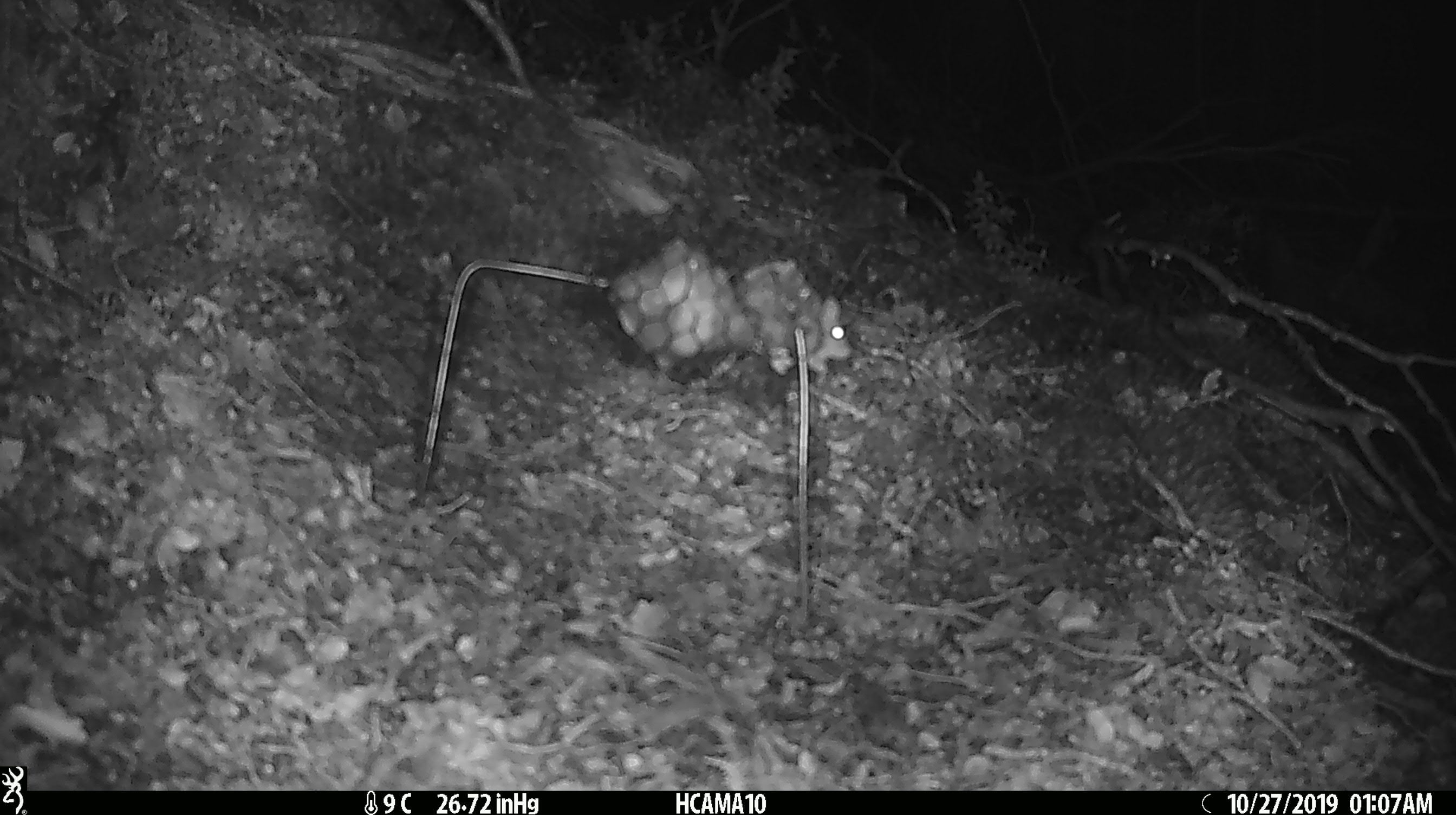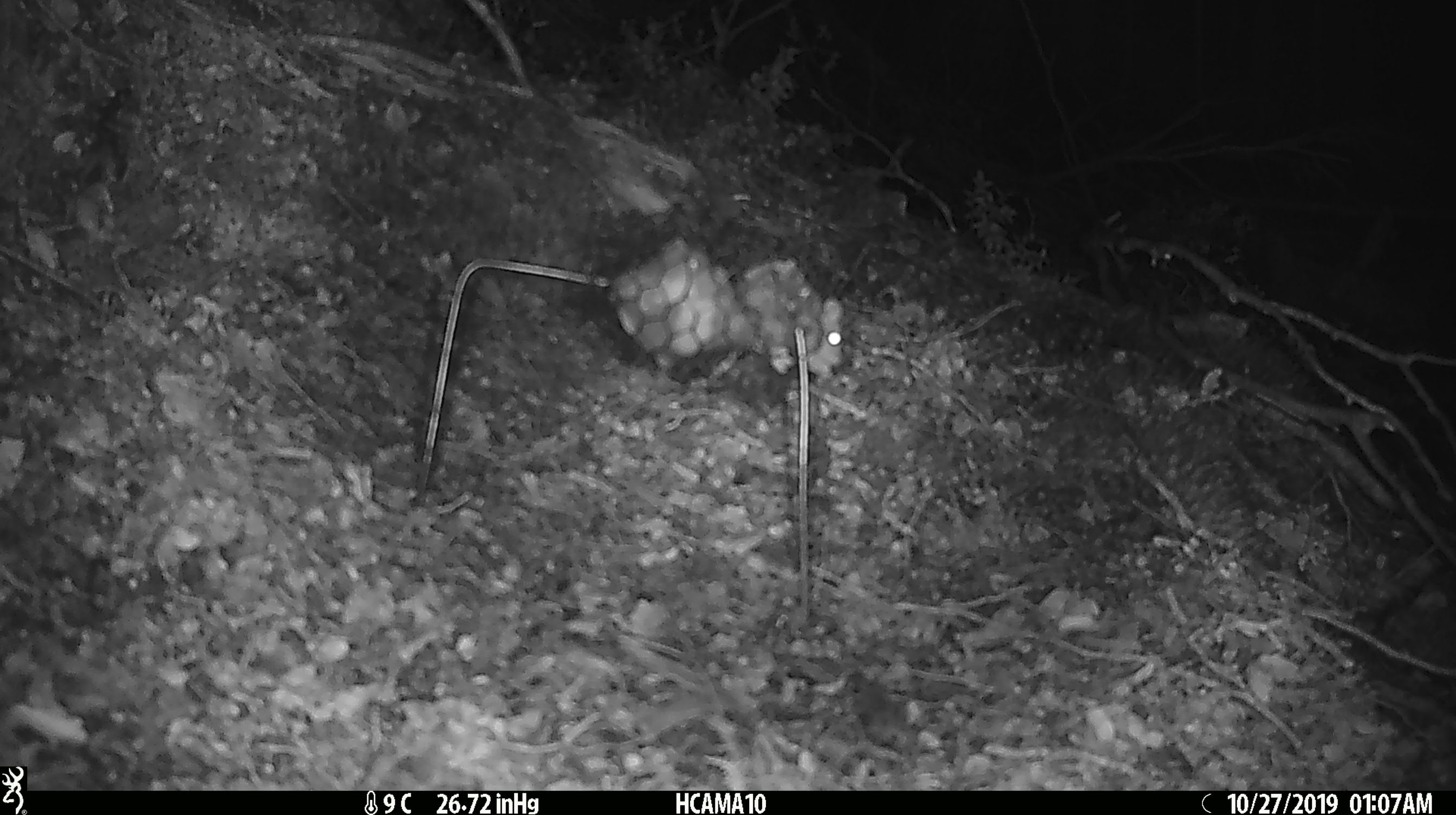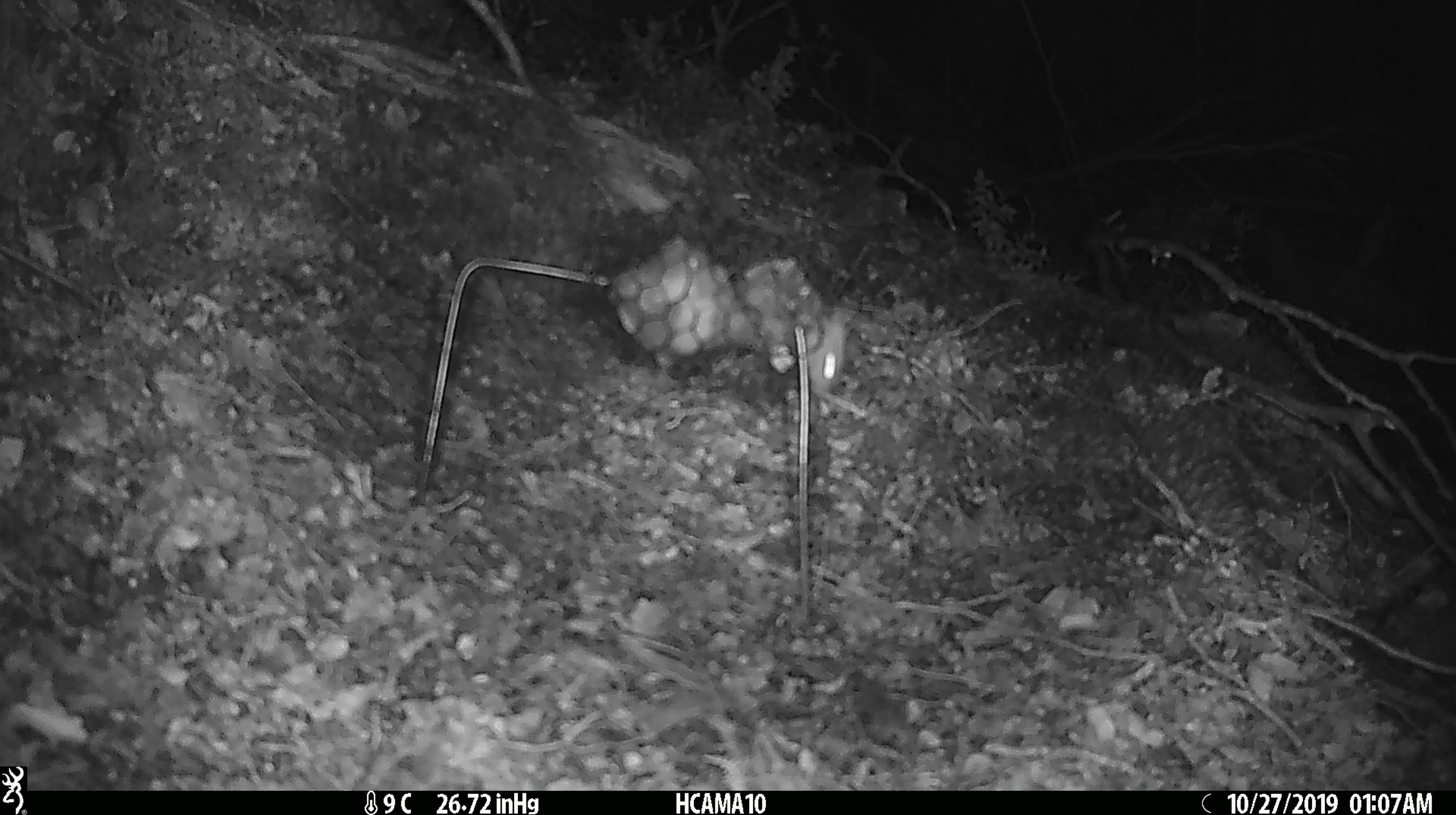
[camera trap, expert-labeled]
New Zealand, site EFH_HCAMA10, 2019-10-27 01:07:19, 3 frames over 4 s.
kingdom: Animalia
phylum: Chordata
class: Mammalia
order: Rodentia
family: Muridae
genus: Mus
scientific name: Mus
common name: mouse